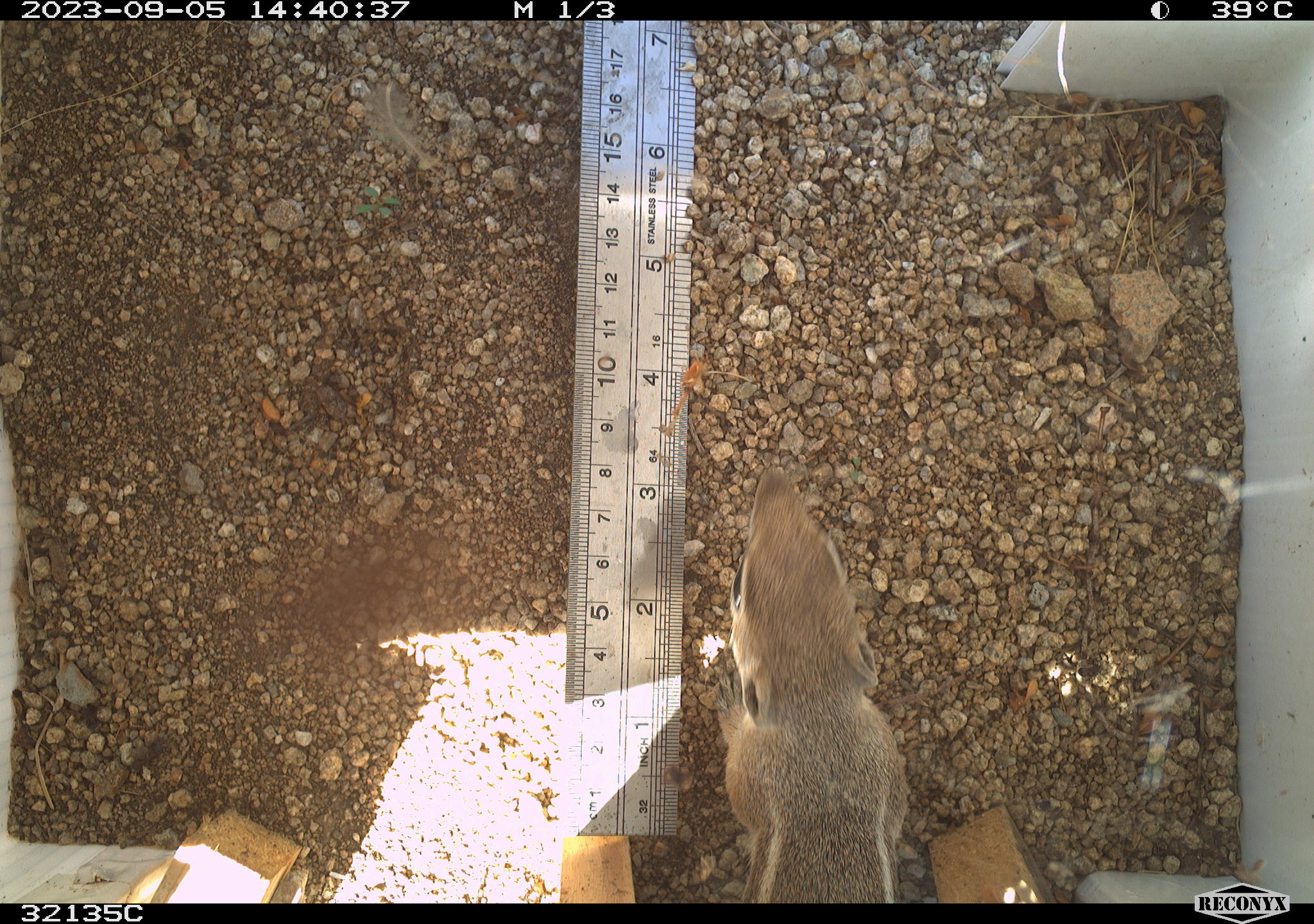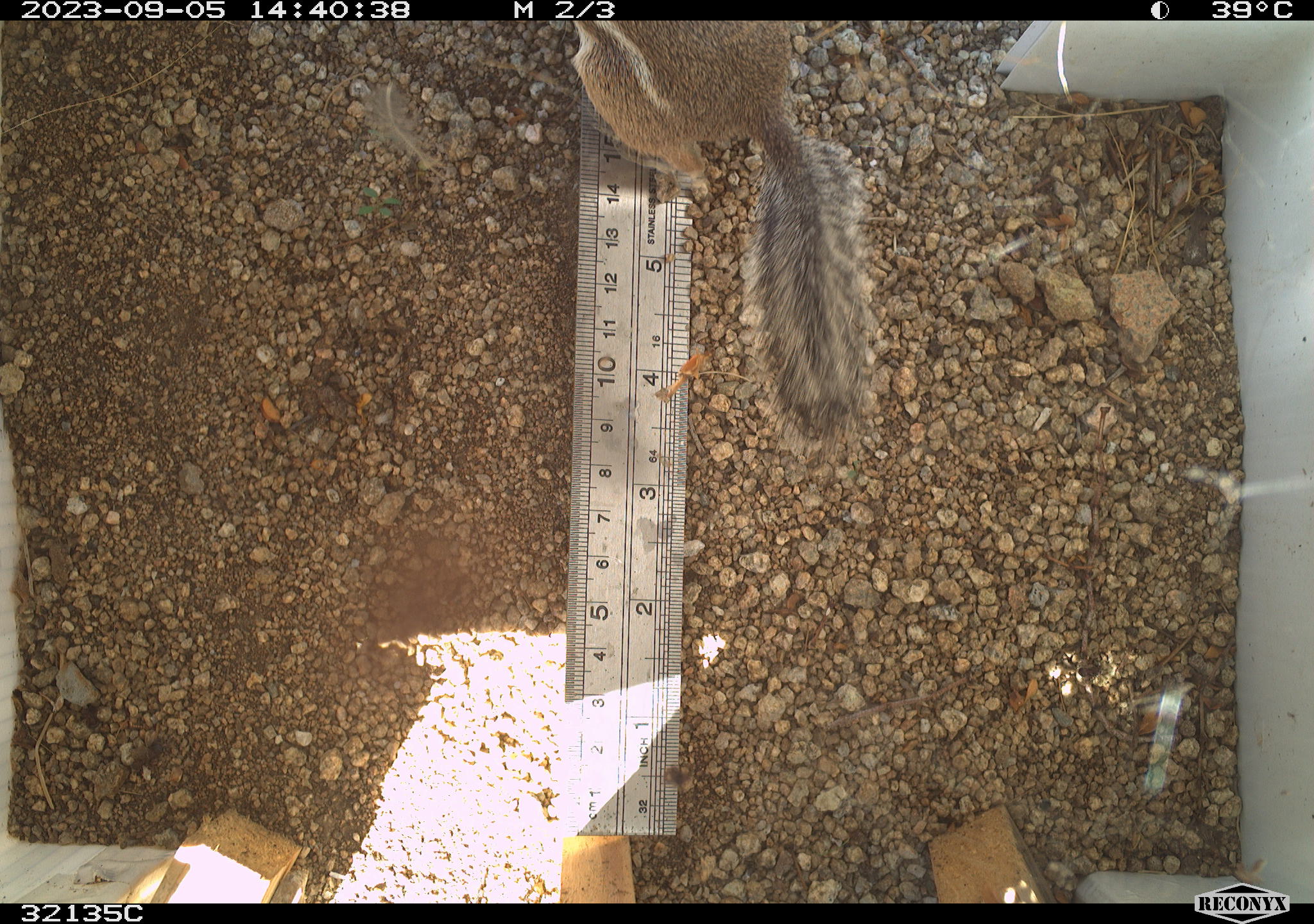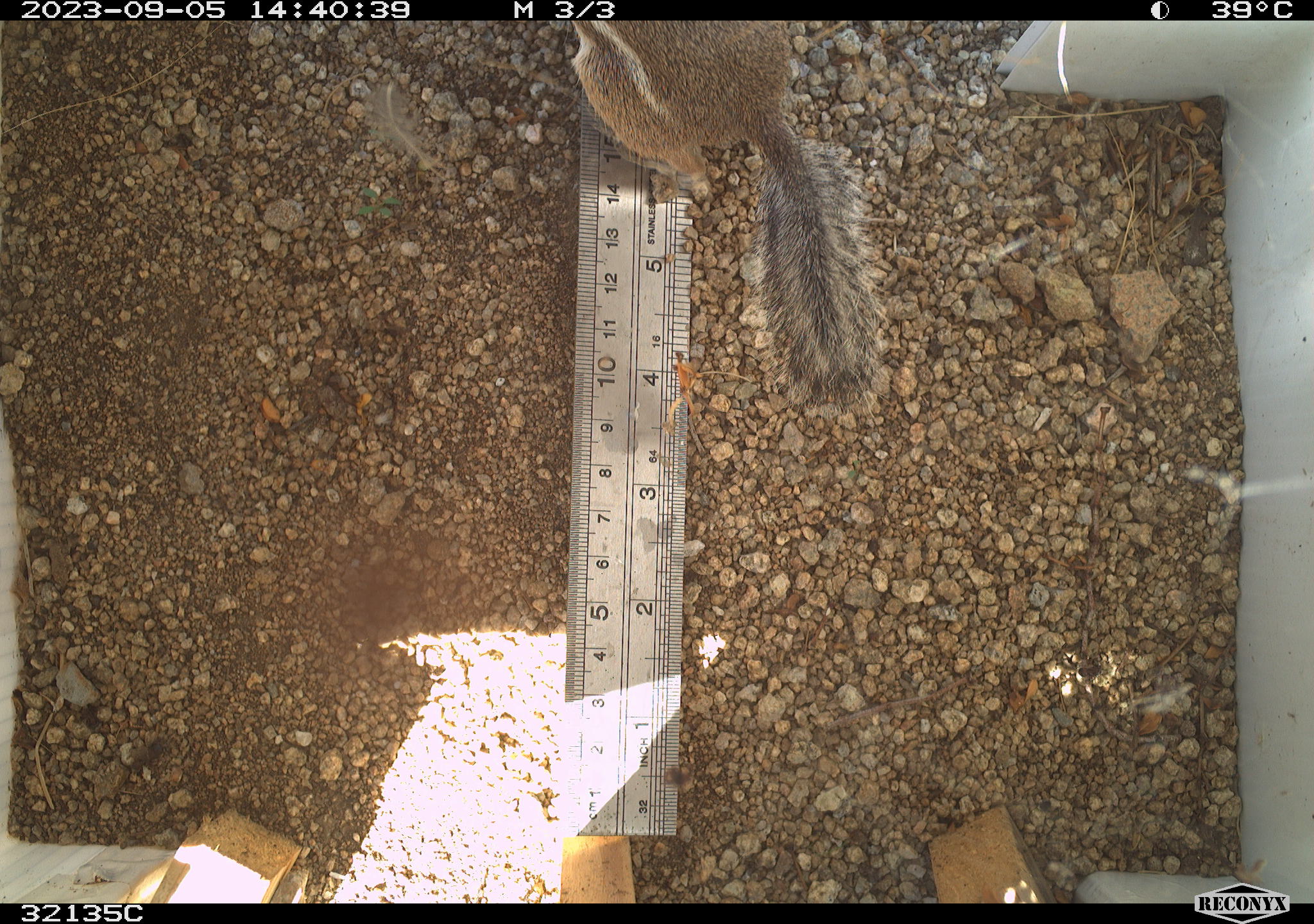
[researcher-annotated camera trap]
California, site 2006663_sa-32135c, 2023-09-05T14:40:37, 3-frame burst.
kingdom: Animalia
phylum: Chordata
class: Mammalia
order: Rodentia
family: Sciuridae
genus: Ammospermophilus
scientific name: Ammospermophilus leucurus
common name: white-tailed antelope squirrel